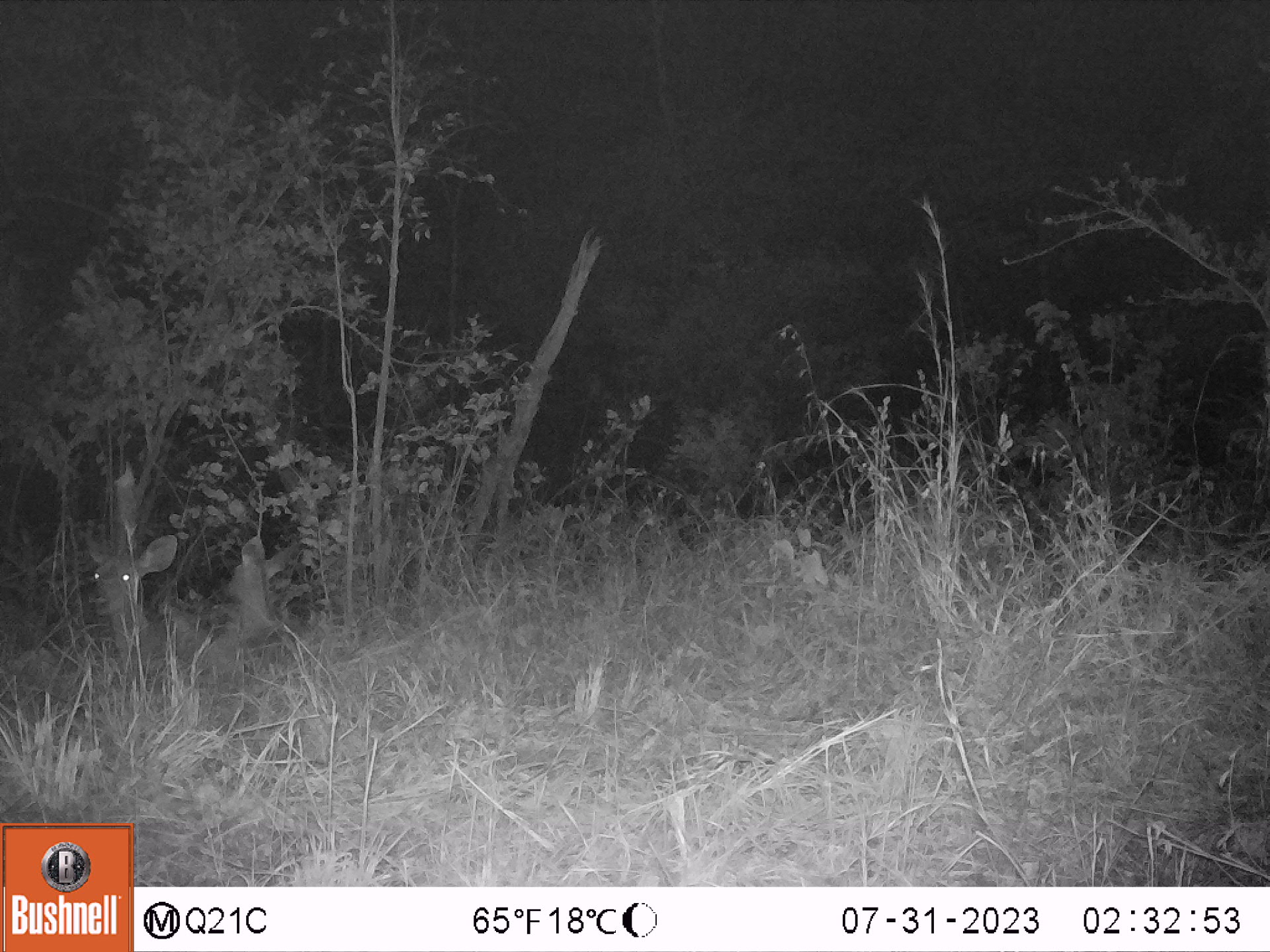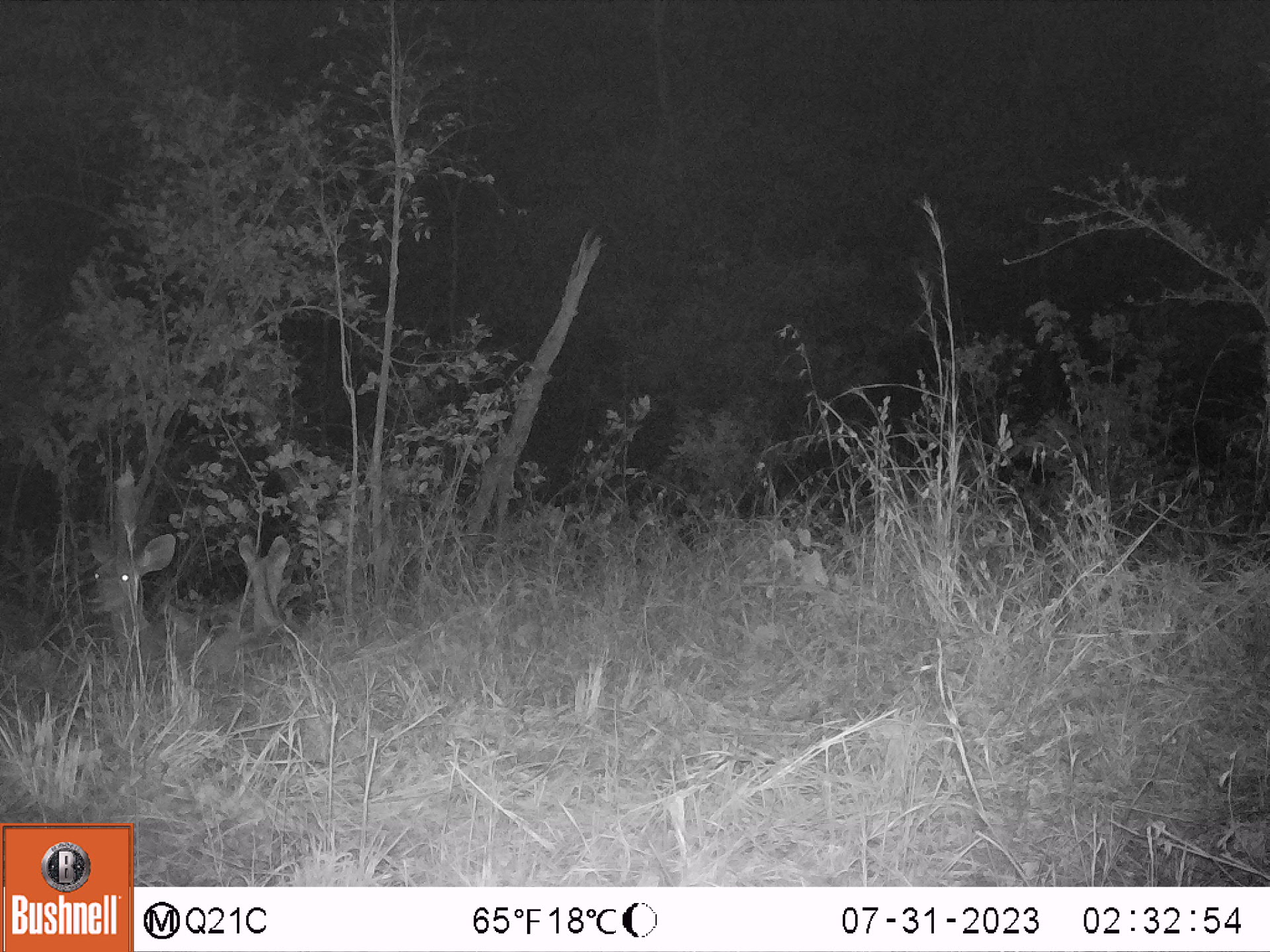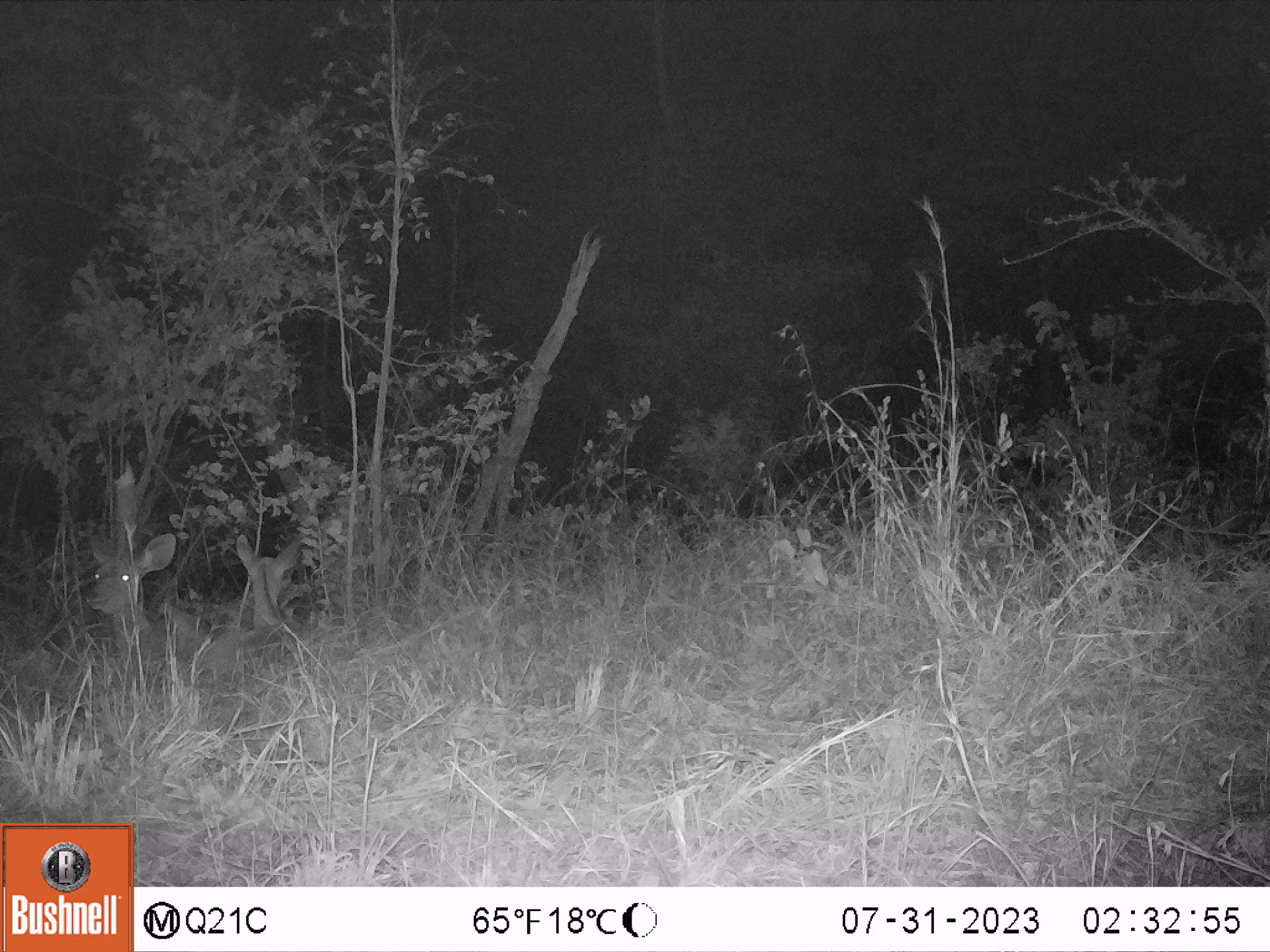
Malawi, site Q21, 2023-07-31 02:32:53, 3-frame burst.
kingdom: Animalia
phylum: Chordata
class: Mammalia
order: Artiodactyla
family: Bovidae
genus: Tragelaphus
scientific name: Tragelaphus strepsiceros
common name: greater kudu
Greater kudu (Tragelaphus strepsiceros), count 2.